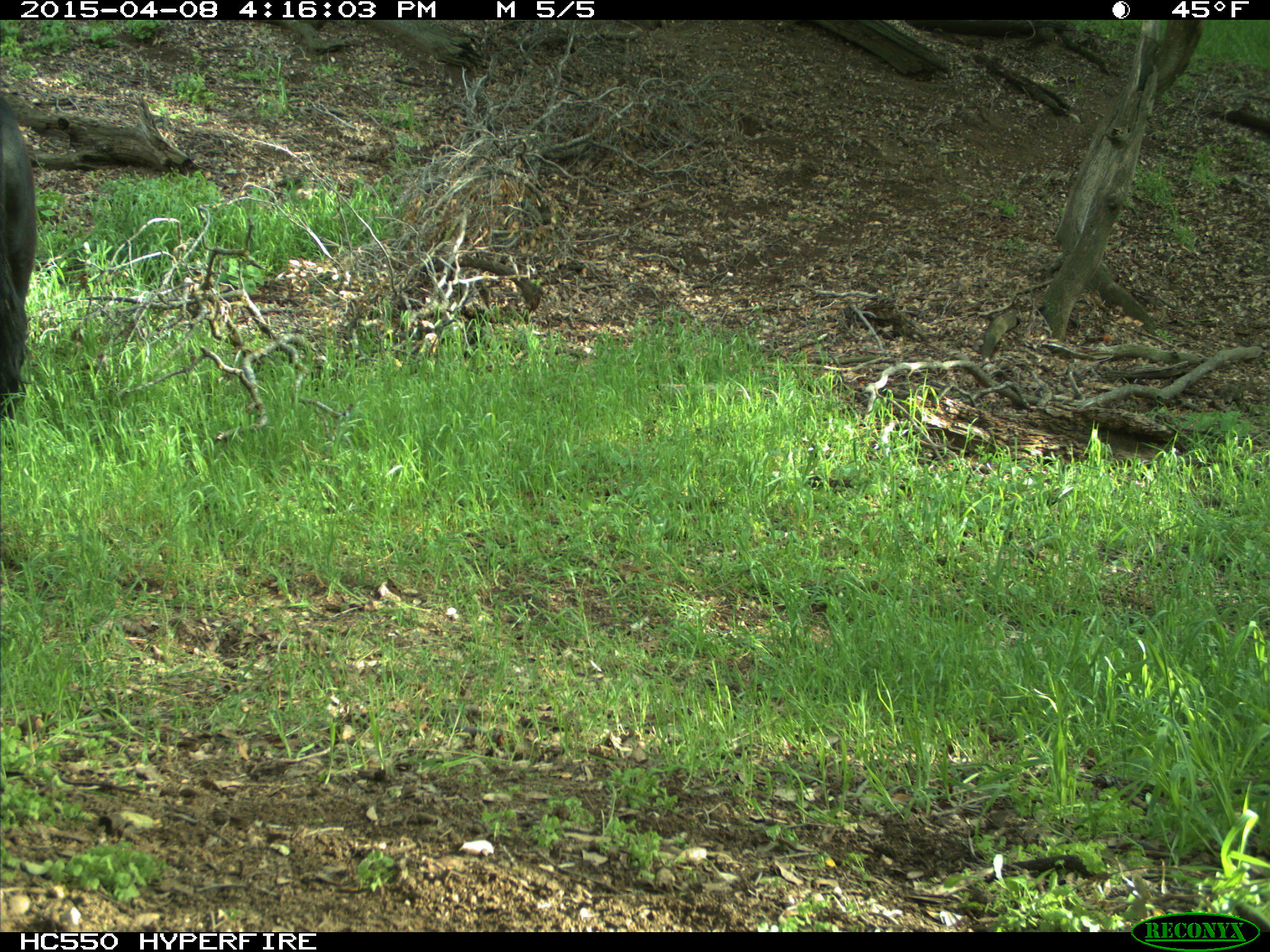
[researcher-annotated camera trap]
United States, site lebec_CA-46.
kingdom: Animalia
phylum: Chordata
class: Mammalia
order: Artiodactyla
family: Bovidae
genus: Bos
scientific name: Bos taurus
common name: domestic cow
Bos taurus (domestic cow).